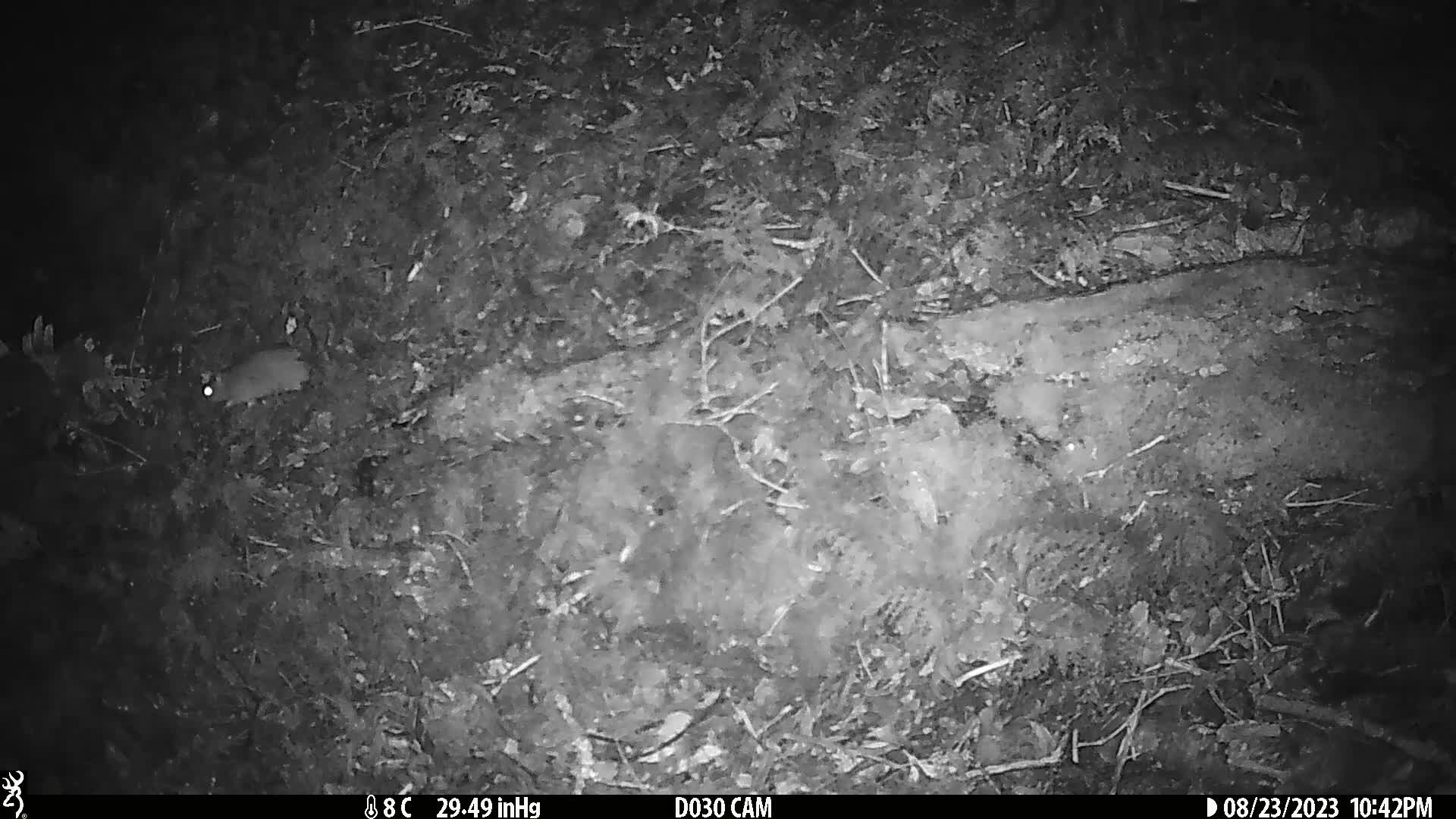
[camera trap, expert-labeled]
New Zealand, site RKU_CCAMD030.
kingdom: Animalia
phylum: Chordata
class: Mammalia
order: Rodentia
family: Muridae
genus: Rattus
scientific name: Rattus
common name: rat